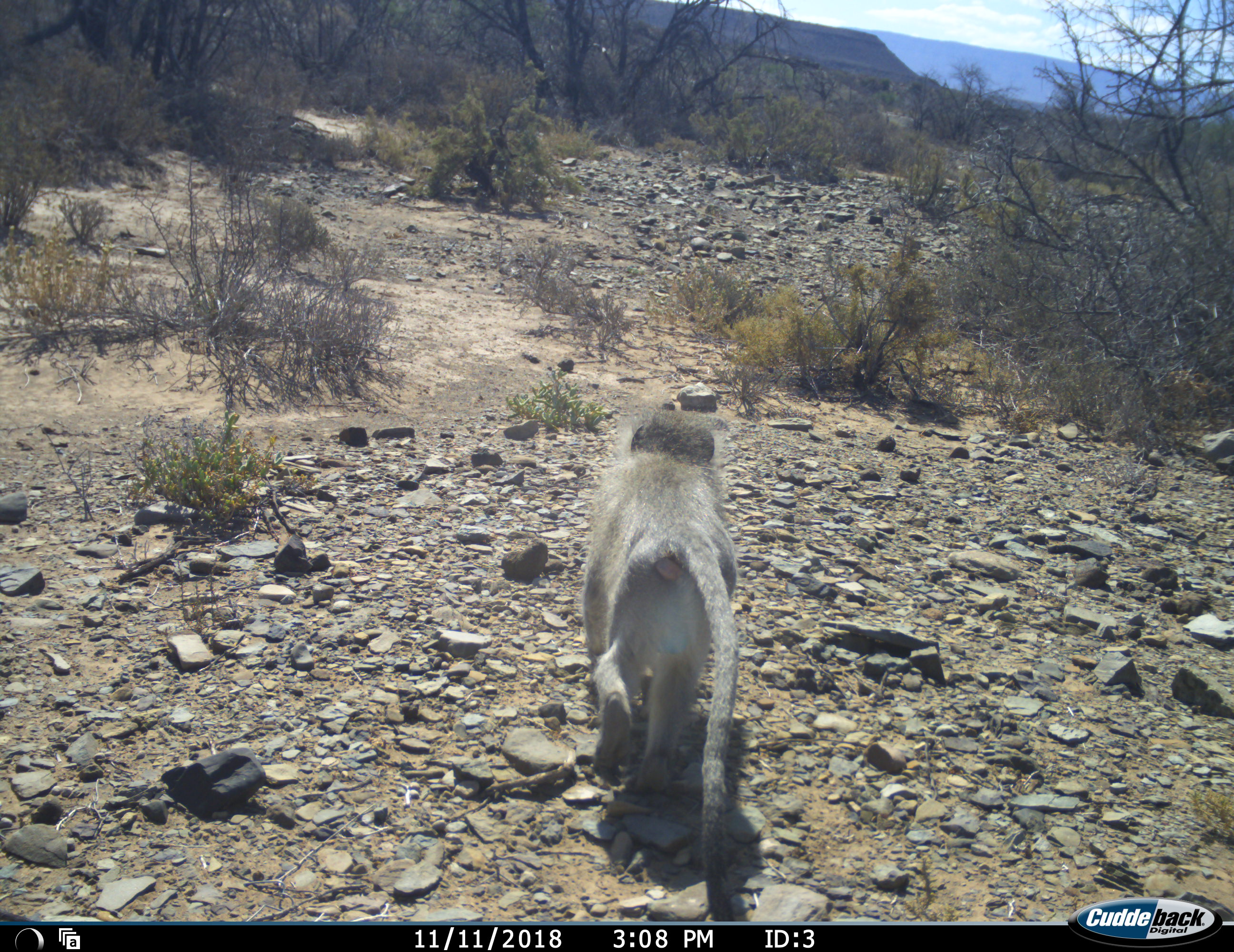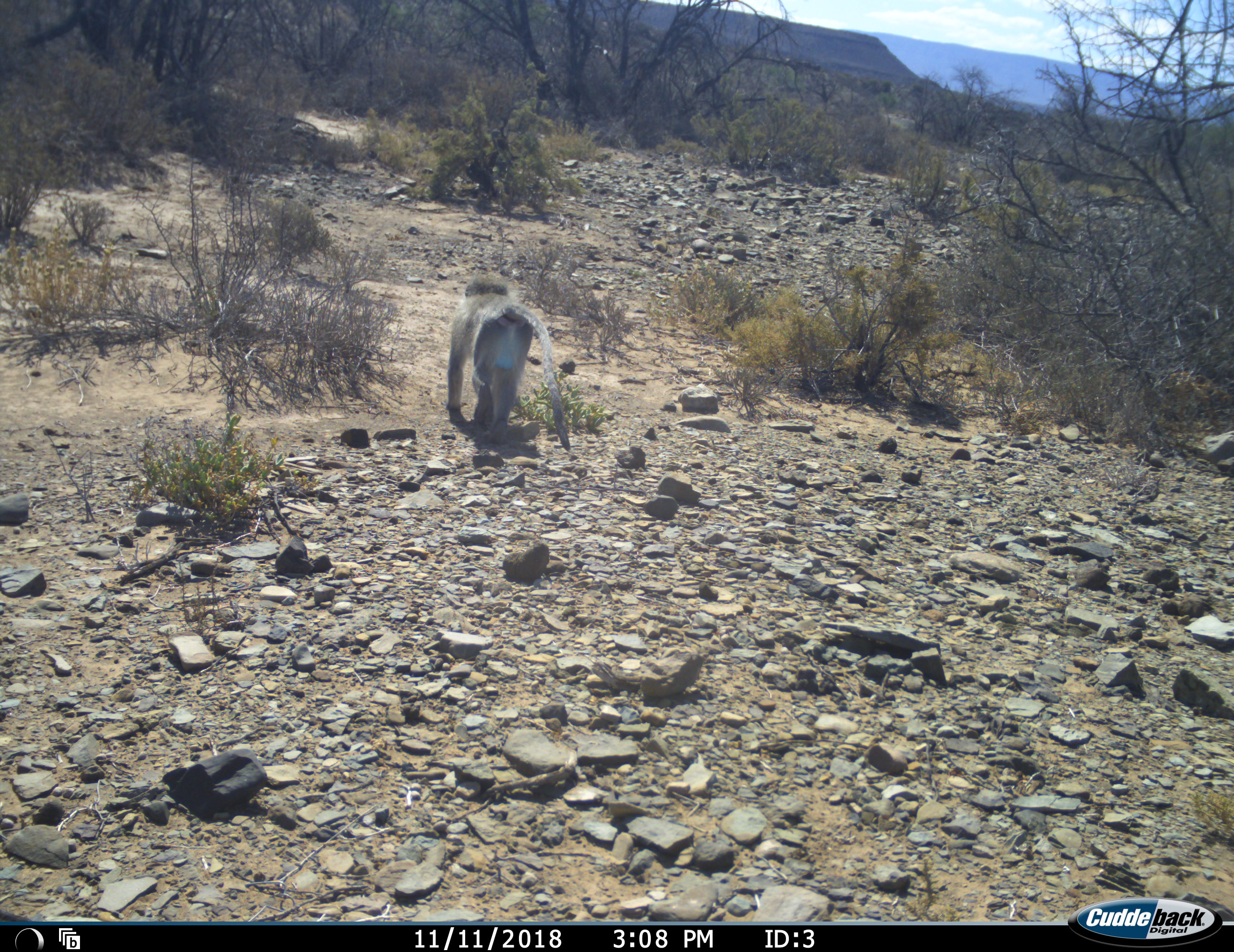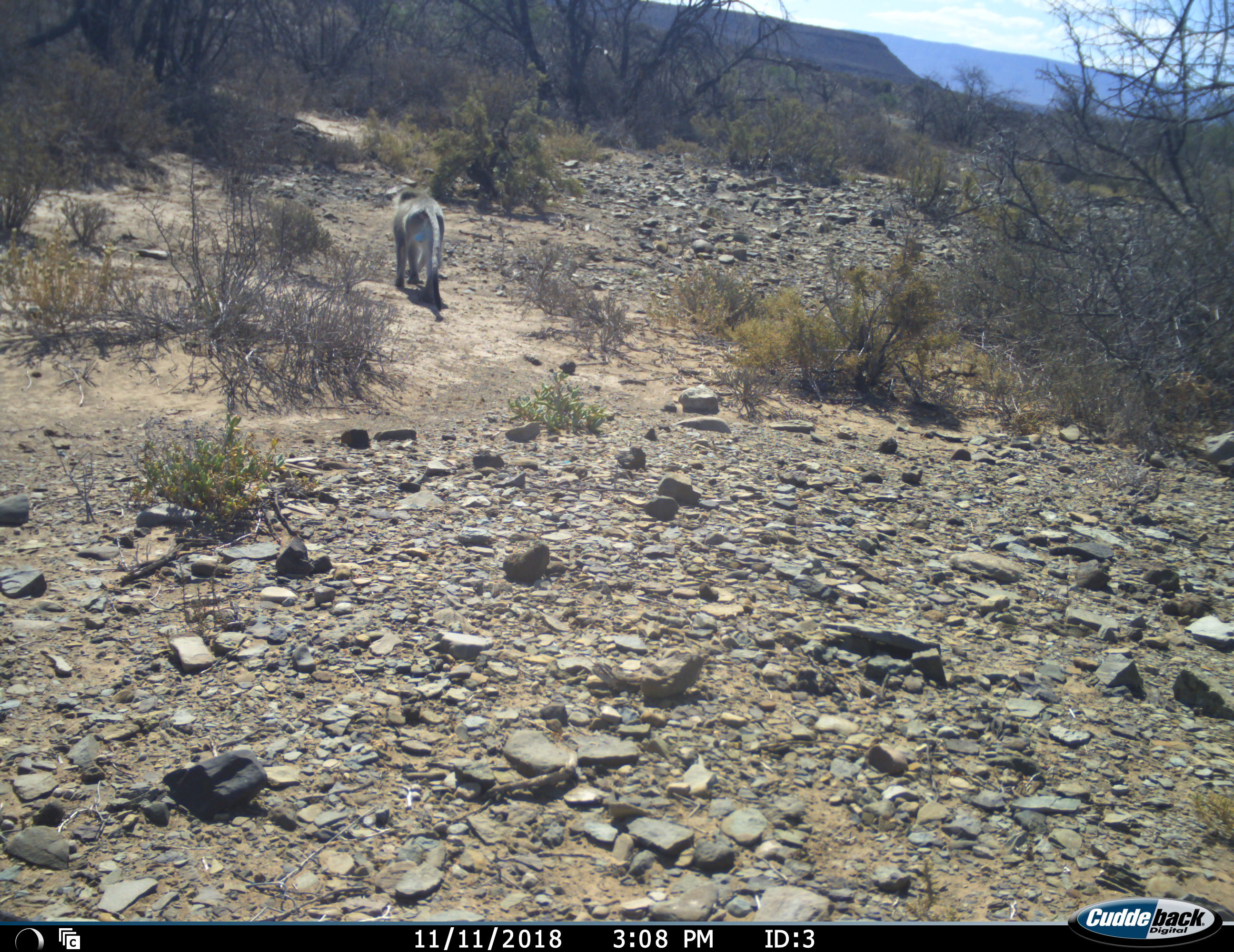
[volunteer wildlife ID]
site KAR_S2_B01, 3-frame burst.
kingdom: Animalia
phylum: Chordata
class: Mammalia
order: Primates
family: Cercopithecidae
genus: Chlorocebus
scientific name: Chlorocebus pygerythrus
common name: vervet monkey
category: monkeyvervet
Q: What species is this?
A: Monkeyvervet (vervet monkey) (Chlorocebus pygerythrus).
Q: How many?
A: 1.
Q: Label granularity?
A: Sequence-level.